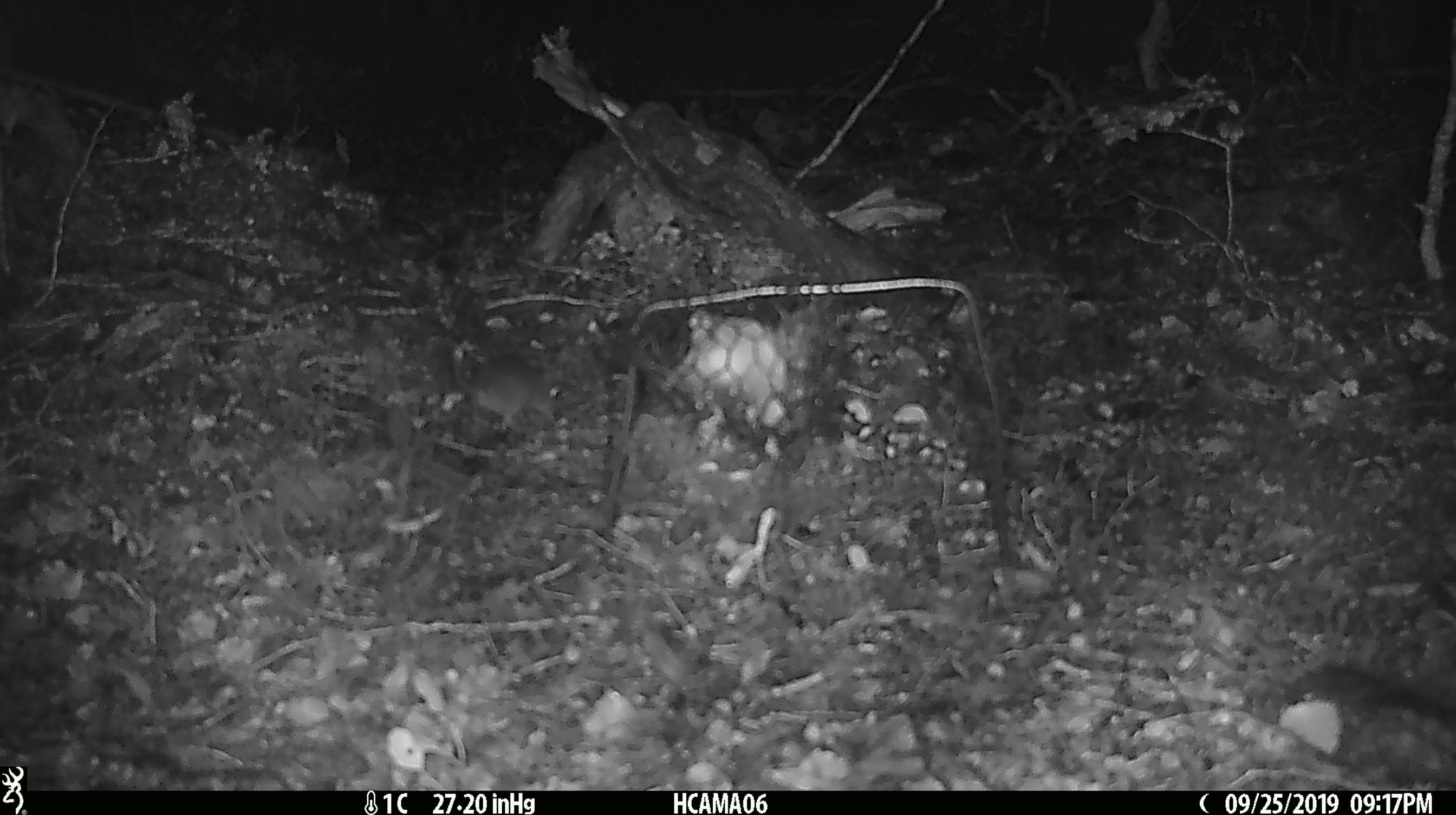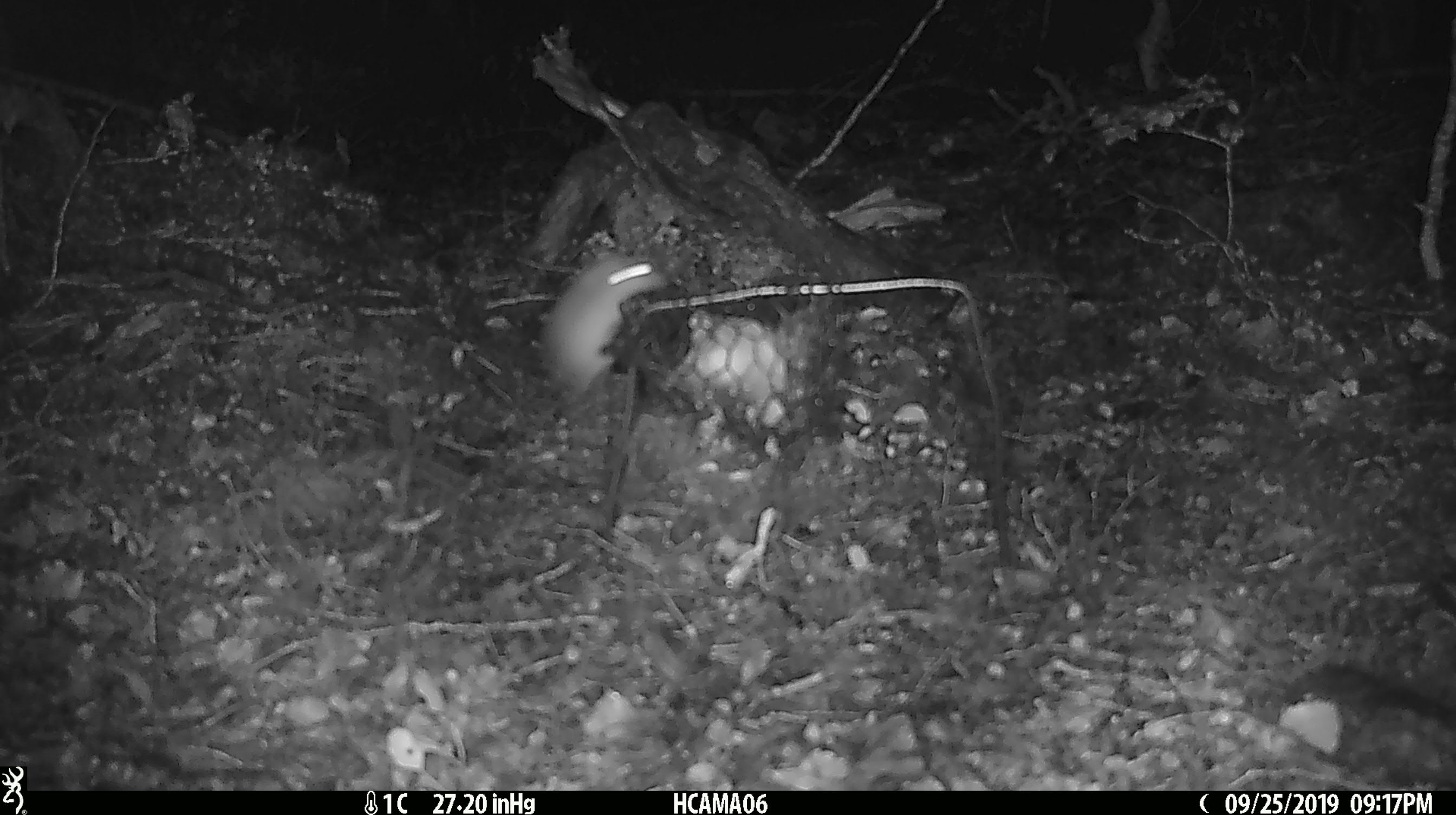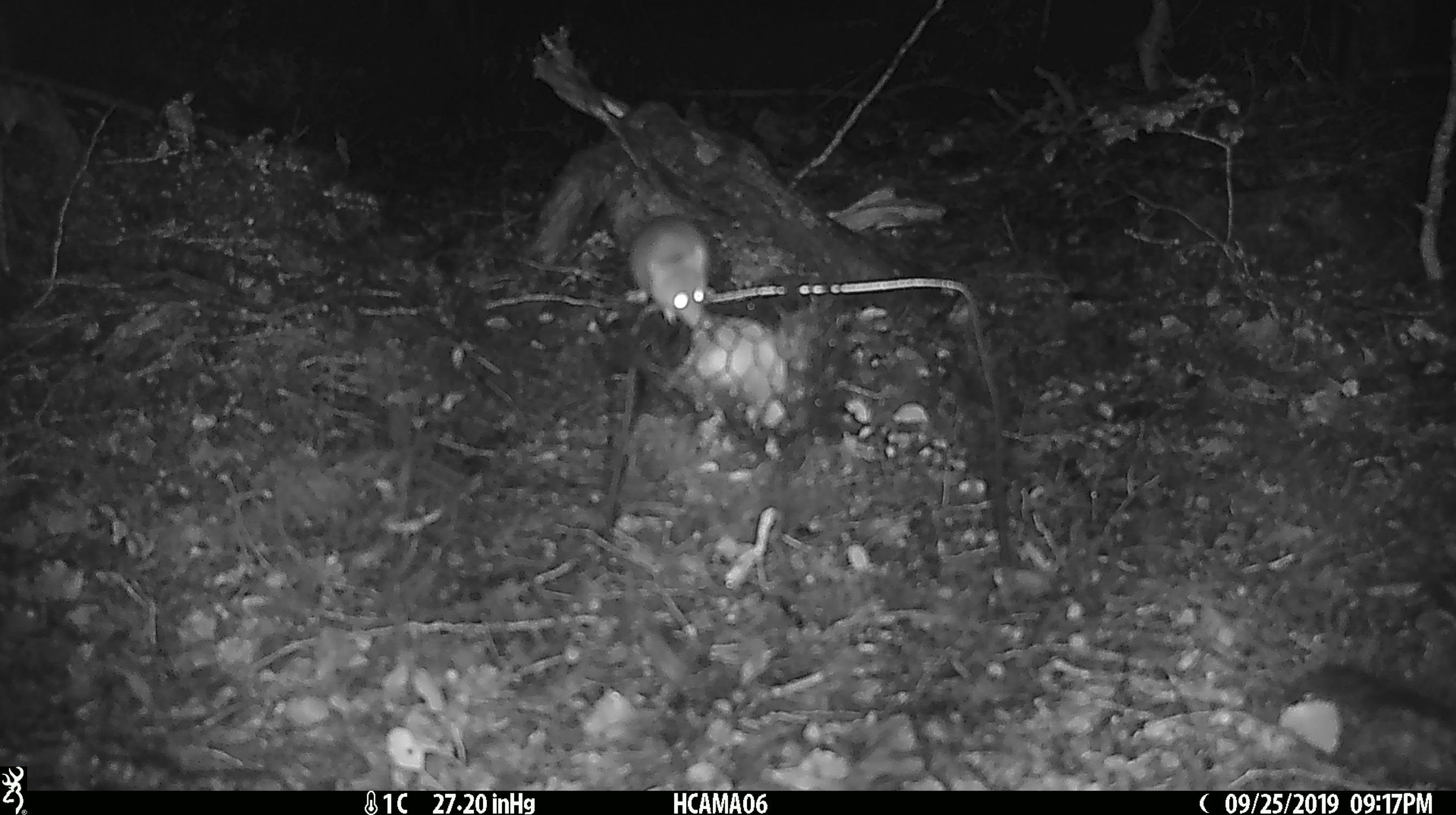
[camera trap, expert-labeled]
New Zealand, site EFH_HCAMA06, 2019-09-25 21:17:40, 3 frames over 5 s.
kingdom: Animalia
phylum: Chordata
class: Mammalia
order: Rodentia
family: Muridae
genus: Mus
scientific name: Mus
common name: mouse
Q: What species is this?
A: Mouse (Mus).